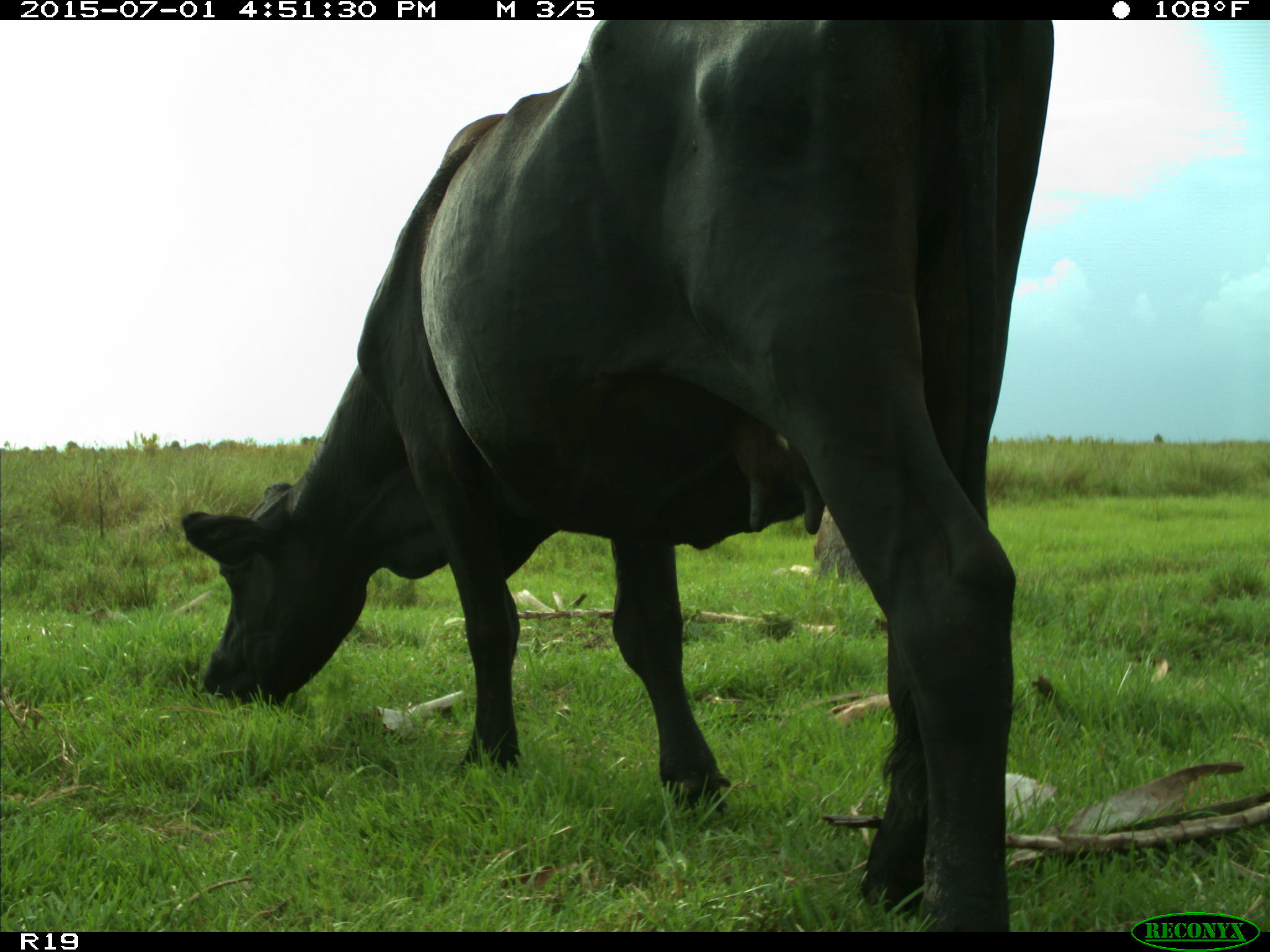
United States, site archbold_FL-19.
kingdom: Animalia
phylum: Chordata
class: Mammalia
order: Artiodactyla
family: Bovidae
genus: Bos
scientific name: Bos taurus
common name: domestic cow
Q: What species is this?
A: Bos taurus (domestic cow).